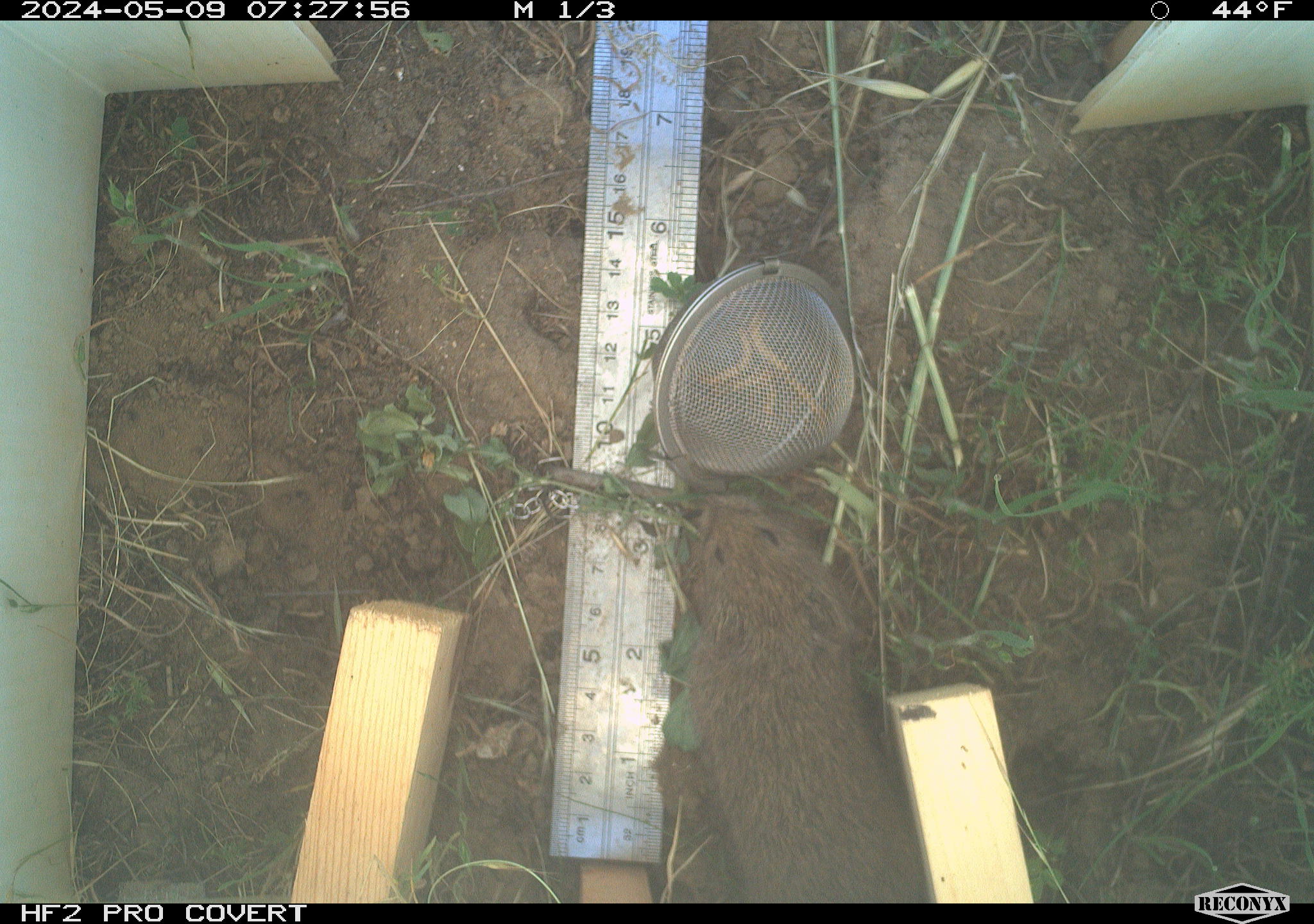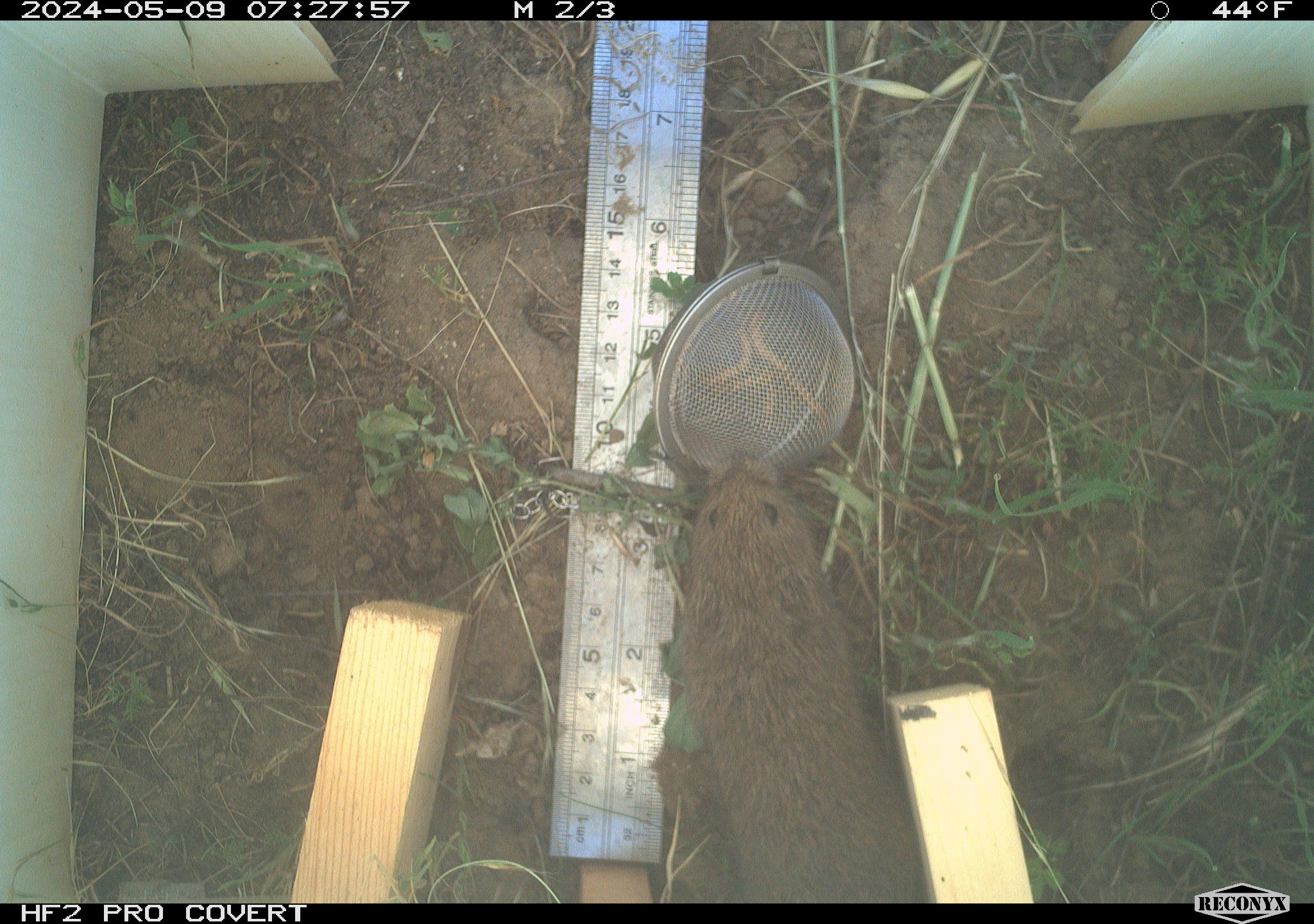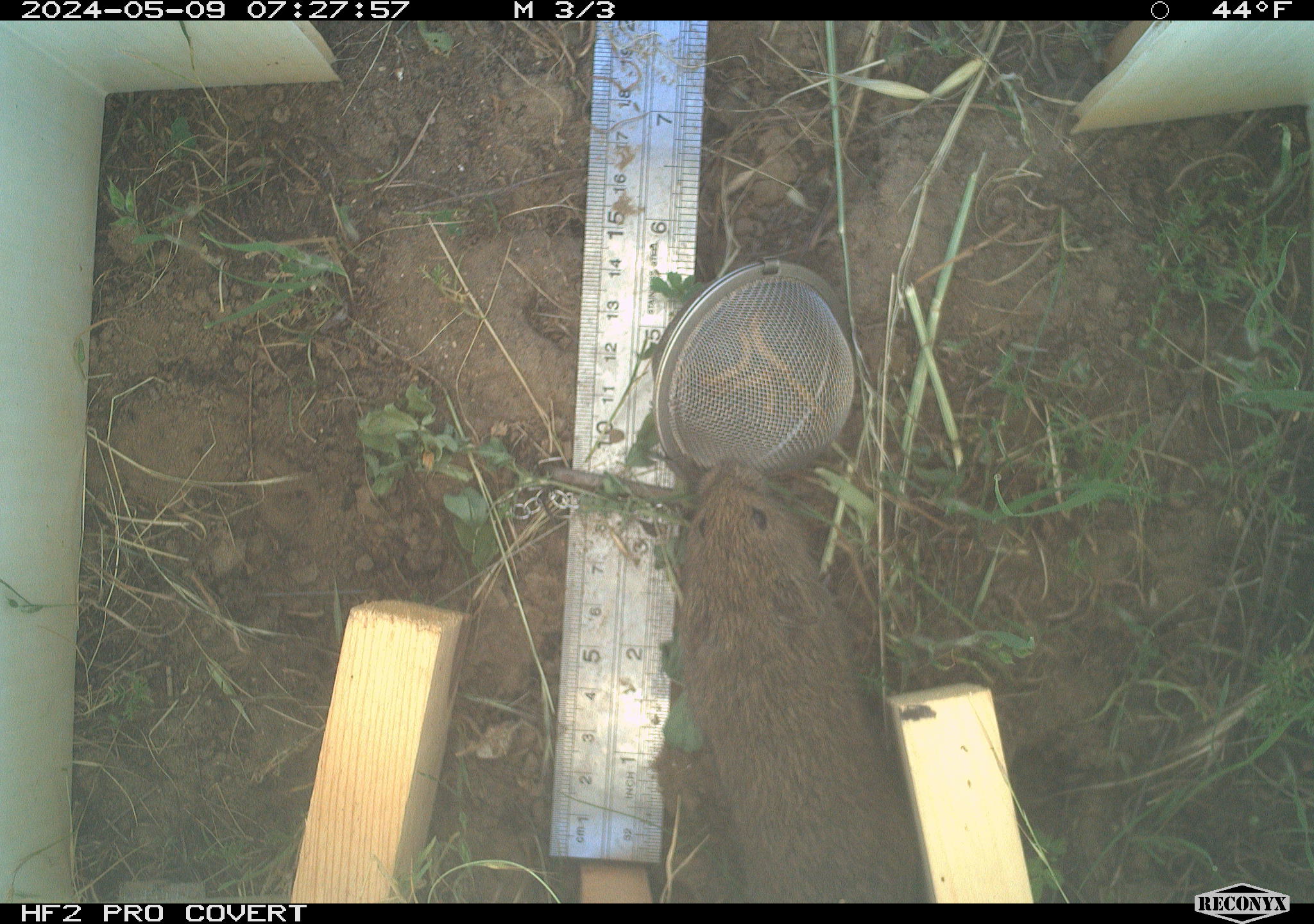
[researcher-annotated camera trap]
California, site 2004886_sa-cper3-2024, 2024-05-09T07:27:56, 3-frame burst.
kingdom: Animalia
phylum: Chordata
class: Mammalia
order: Rodentia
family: Cricetidae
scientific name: Arvicolinae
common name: voles, lemmings, and muskrats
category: arvicolinae subfamily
Arvicolinae subfamily (voles, lemmings, and muskrats) (Arvicolinae).